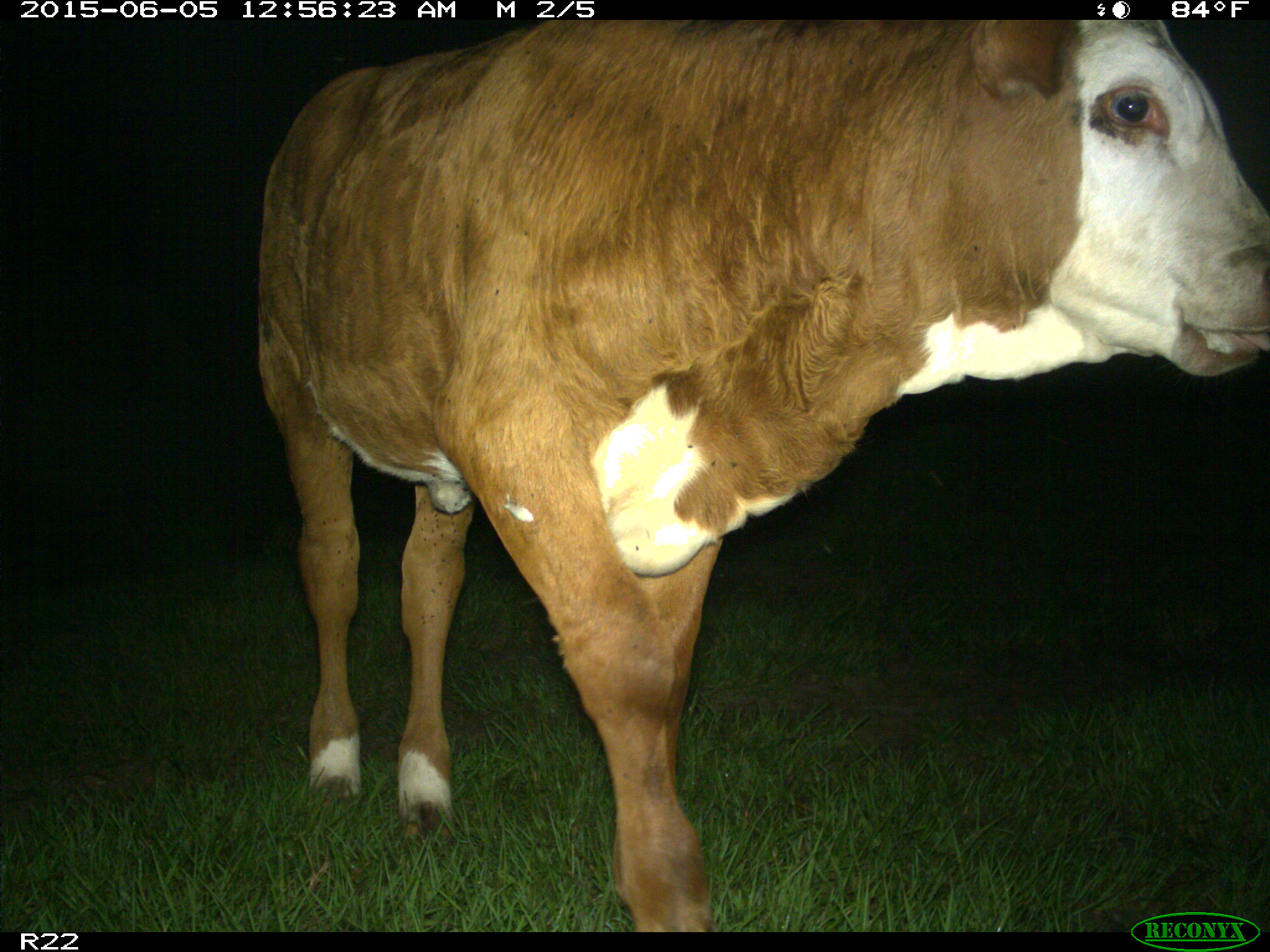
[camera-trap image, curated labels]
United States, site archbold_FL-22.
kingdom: Animalia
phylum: Chordata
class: Mammalia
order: Artiodactyla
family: Bovidae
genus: Bos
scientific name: Bos taurus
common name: domestic cow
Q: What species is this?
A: Bos taurus (domestic cow).